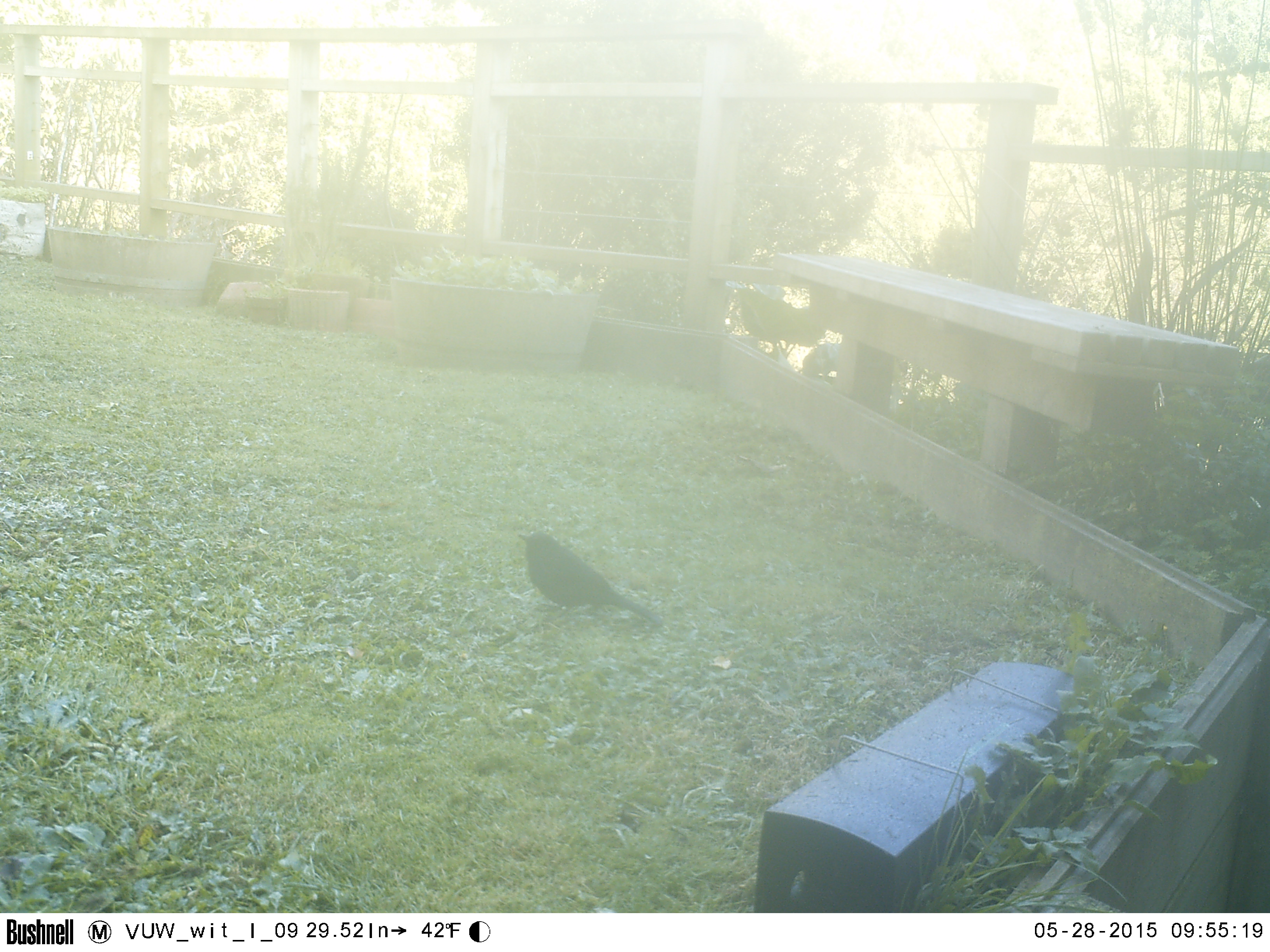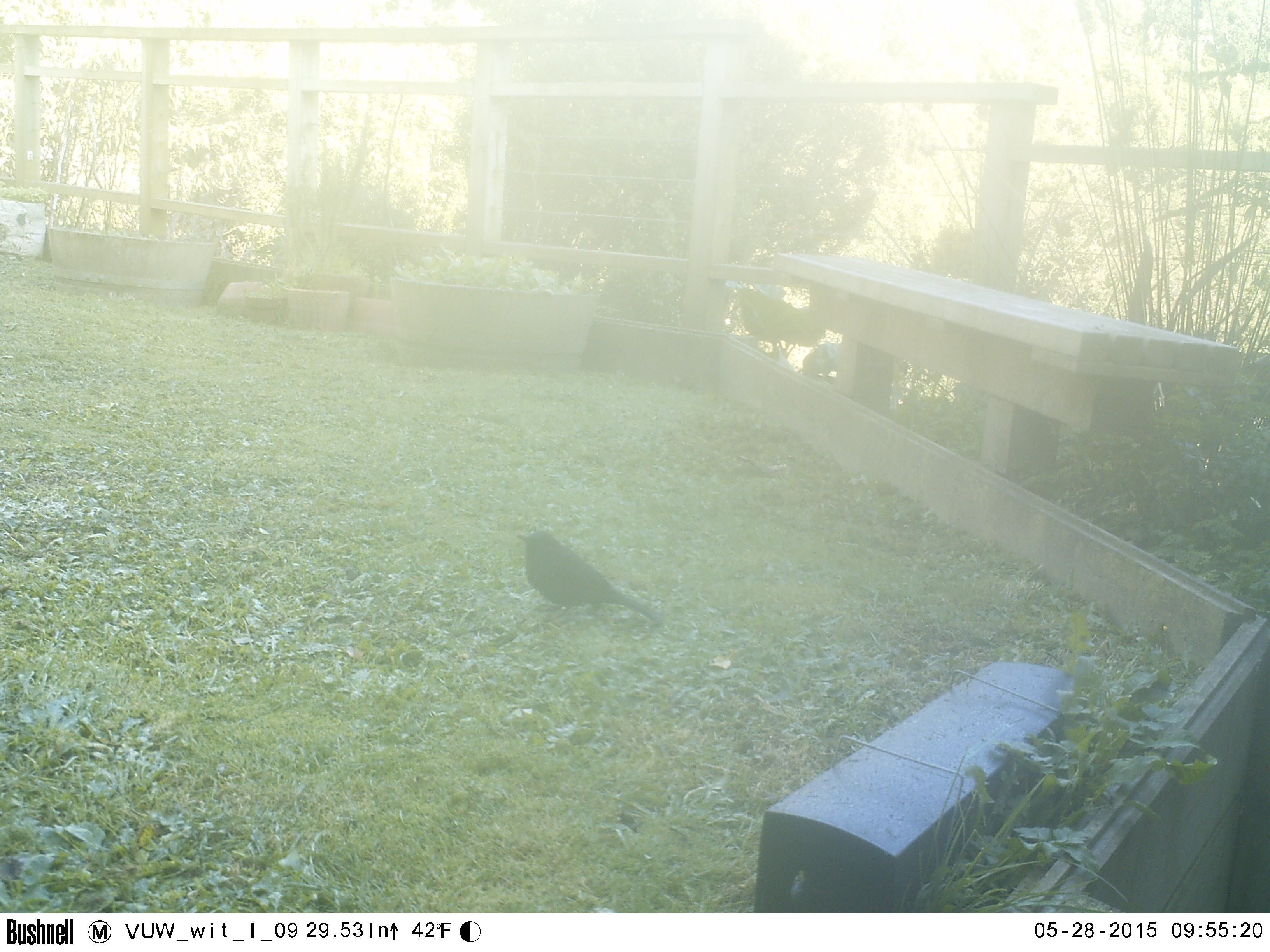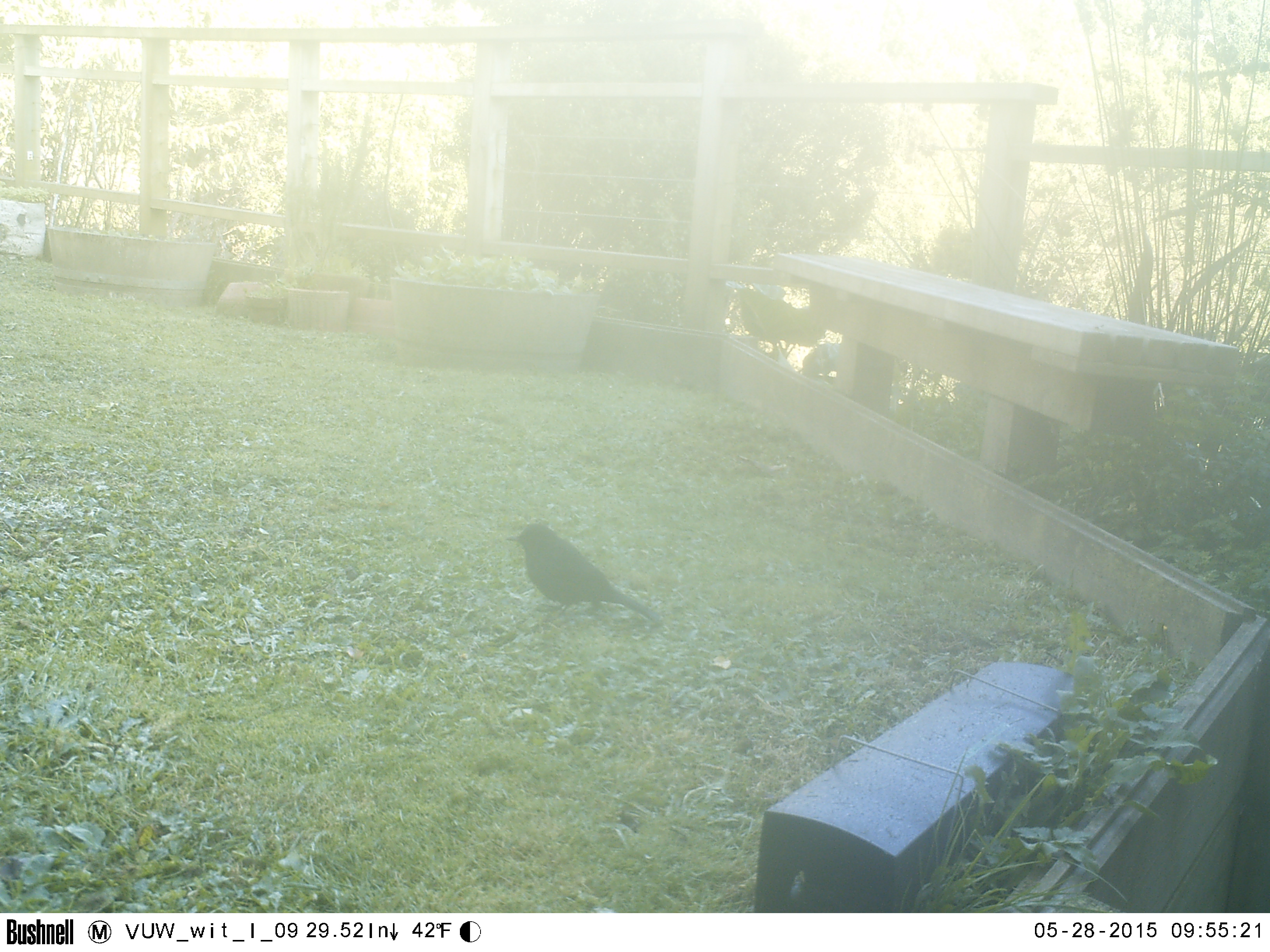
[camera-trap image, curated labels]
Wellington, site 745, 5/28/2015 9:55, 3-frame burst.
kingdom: Animalia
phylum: Chordata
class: Aves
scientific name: Aves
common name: bird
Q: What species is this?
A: Bird (Aves).